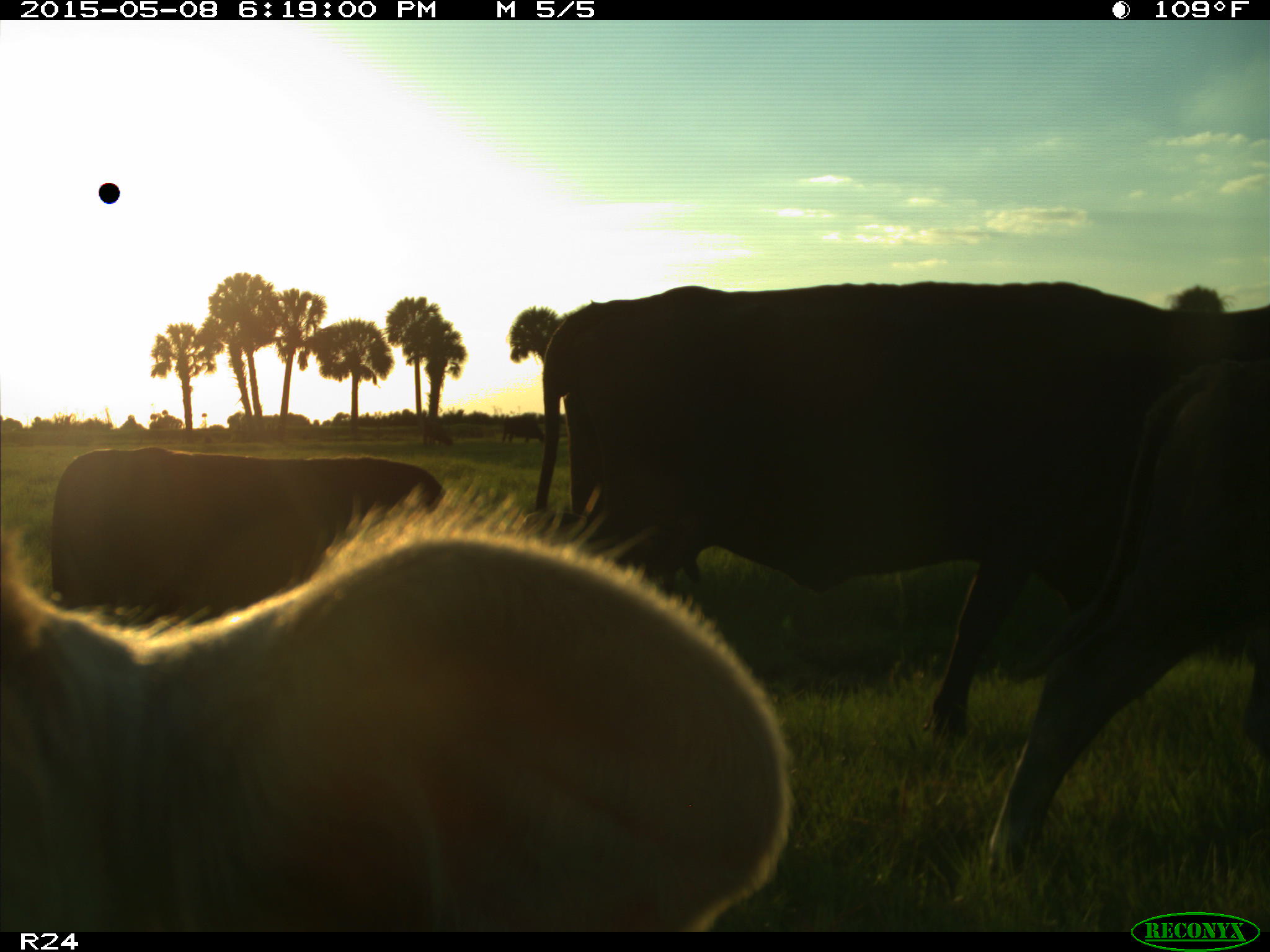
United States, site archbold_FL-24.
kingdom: Animalia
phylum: Chordata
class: Mammalia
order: Artiodactyla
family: Bovidae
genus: Bos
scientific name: Bos taurus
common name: domestic cow